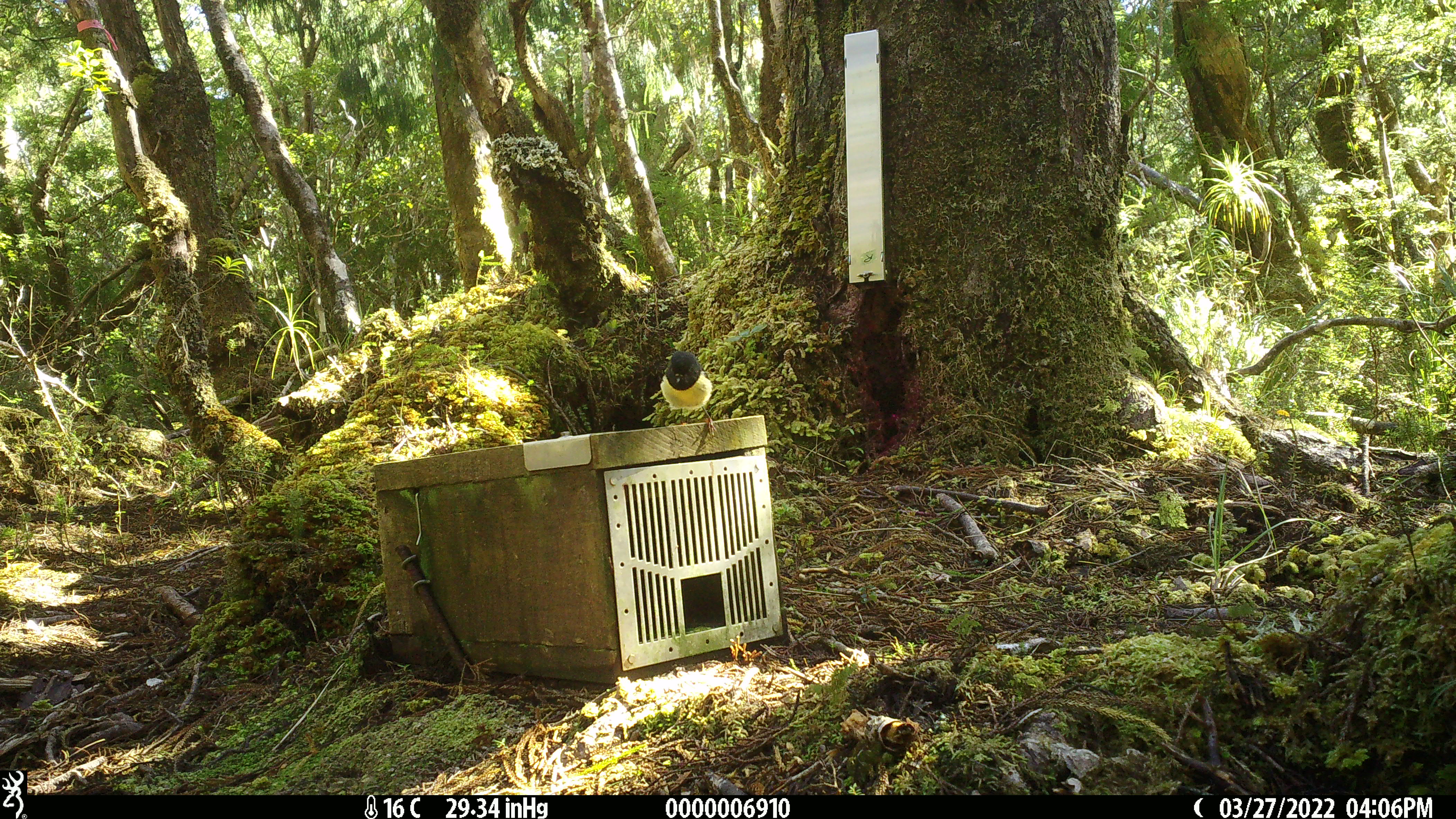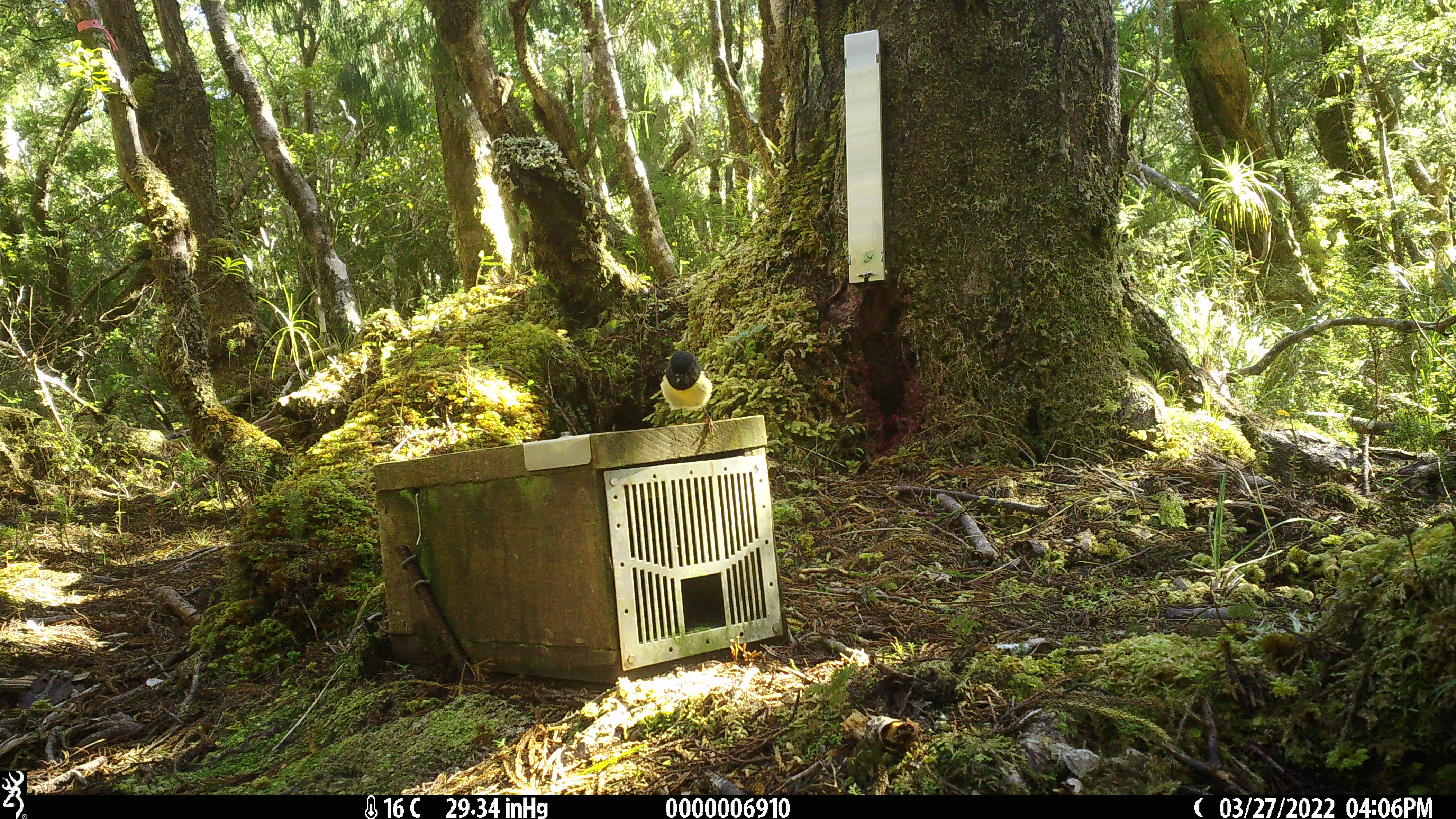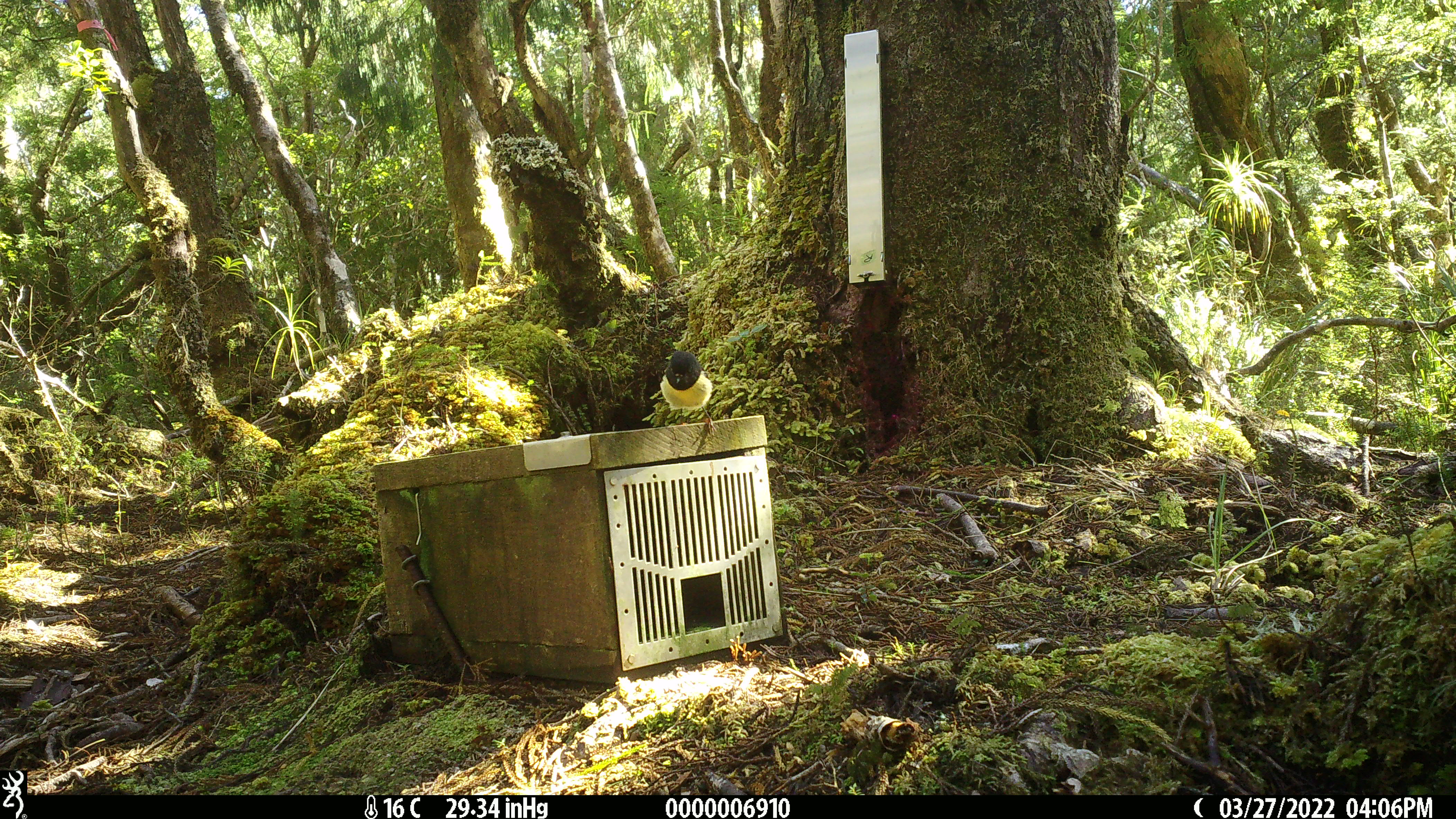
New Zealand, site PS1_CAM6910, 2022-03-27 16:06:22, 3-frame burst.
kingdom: Animalia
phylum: Chordata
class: Aves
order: Passeriformes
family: Petroicidae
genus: Petroica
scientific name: Petroica macrocephala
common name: tomtit